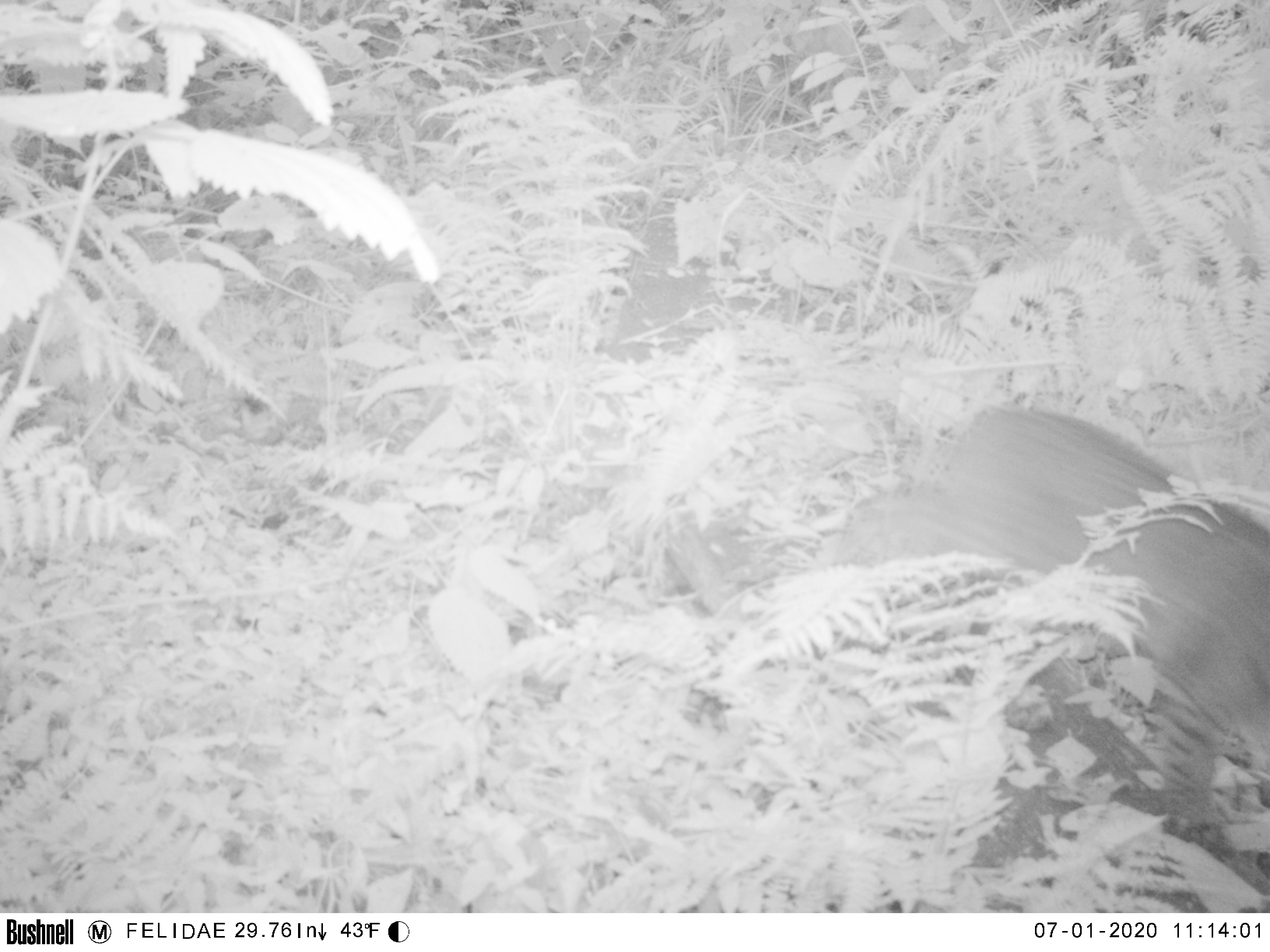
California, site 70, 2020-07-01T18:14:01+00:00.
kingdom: Animalia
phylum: Chordata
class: Mammalia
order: Carnivora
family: Felidae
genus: Lynx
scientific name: Lynx rufus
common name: bobcat